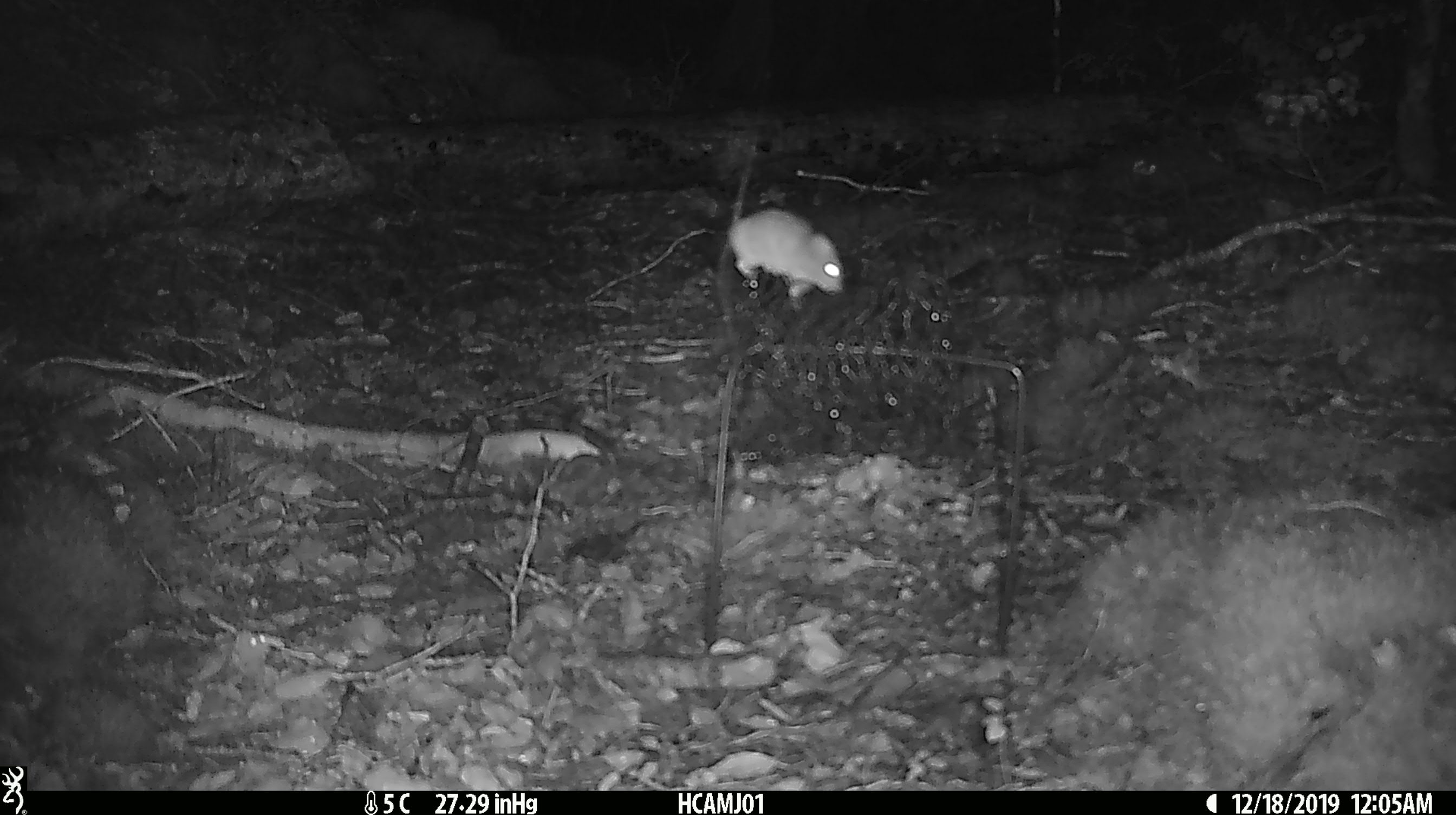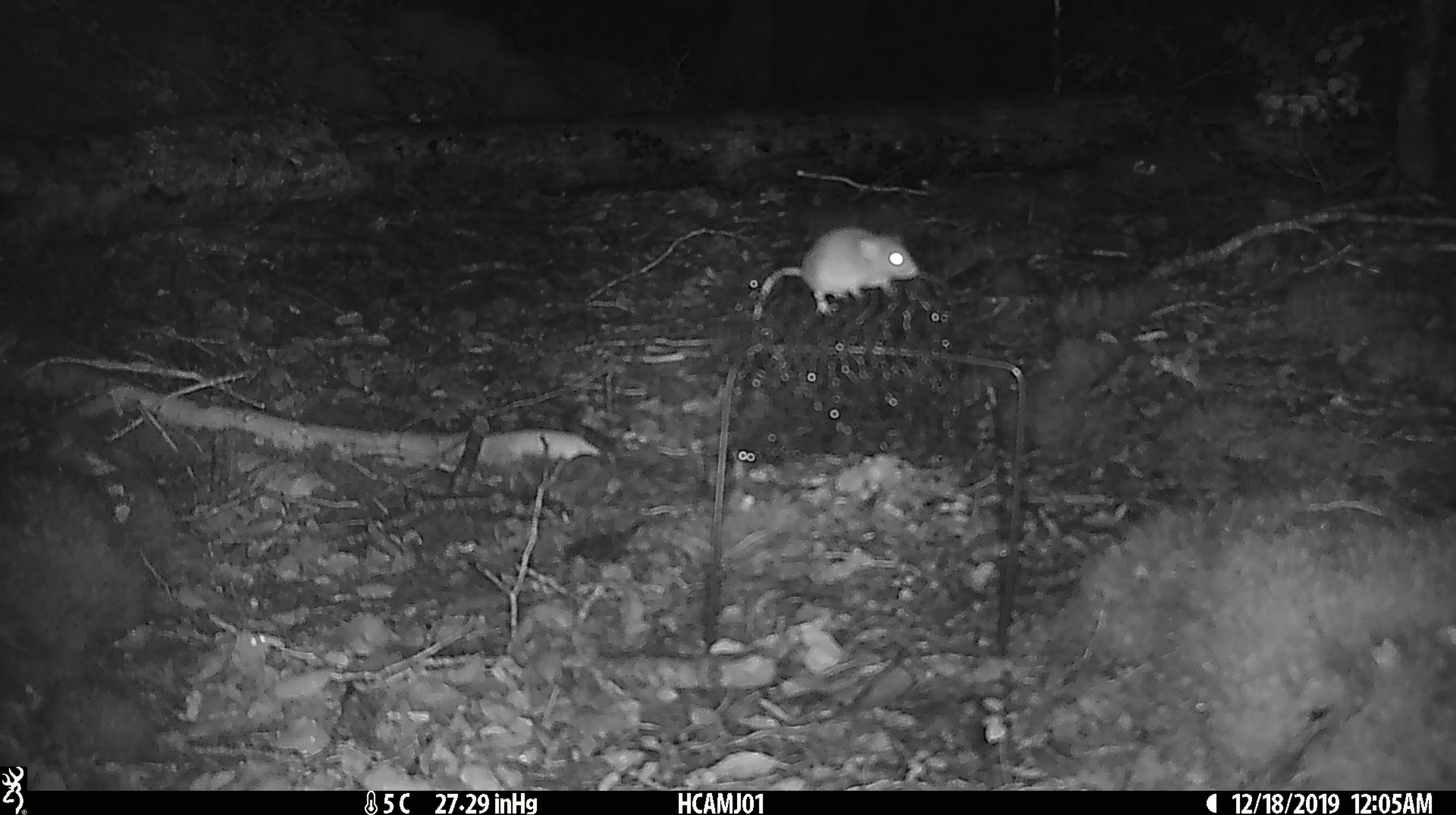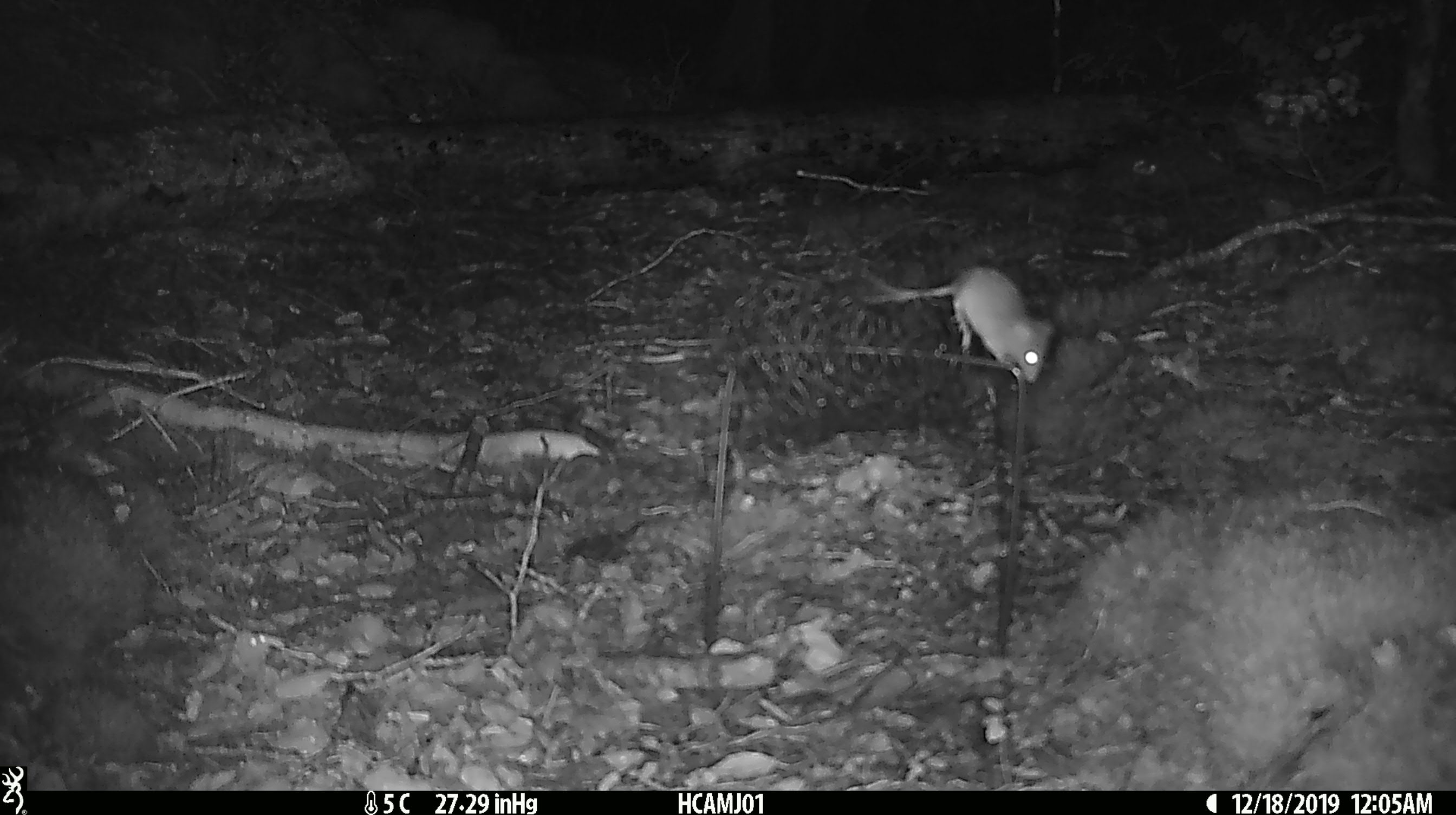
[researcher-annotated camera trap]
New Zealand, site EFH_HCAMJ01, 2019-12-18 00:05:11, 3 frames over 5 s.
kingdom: Animalia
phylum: Chordata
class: Mammalia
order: Rodentia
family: Muridae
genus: Mus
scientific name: Mus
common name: mouse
Mouse (Mus).